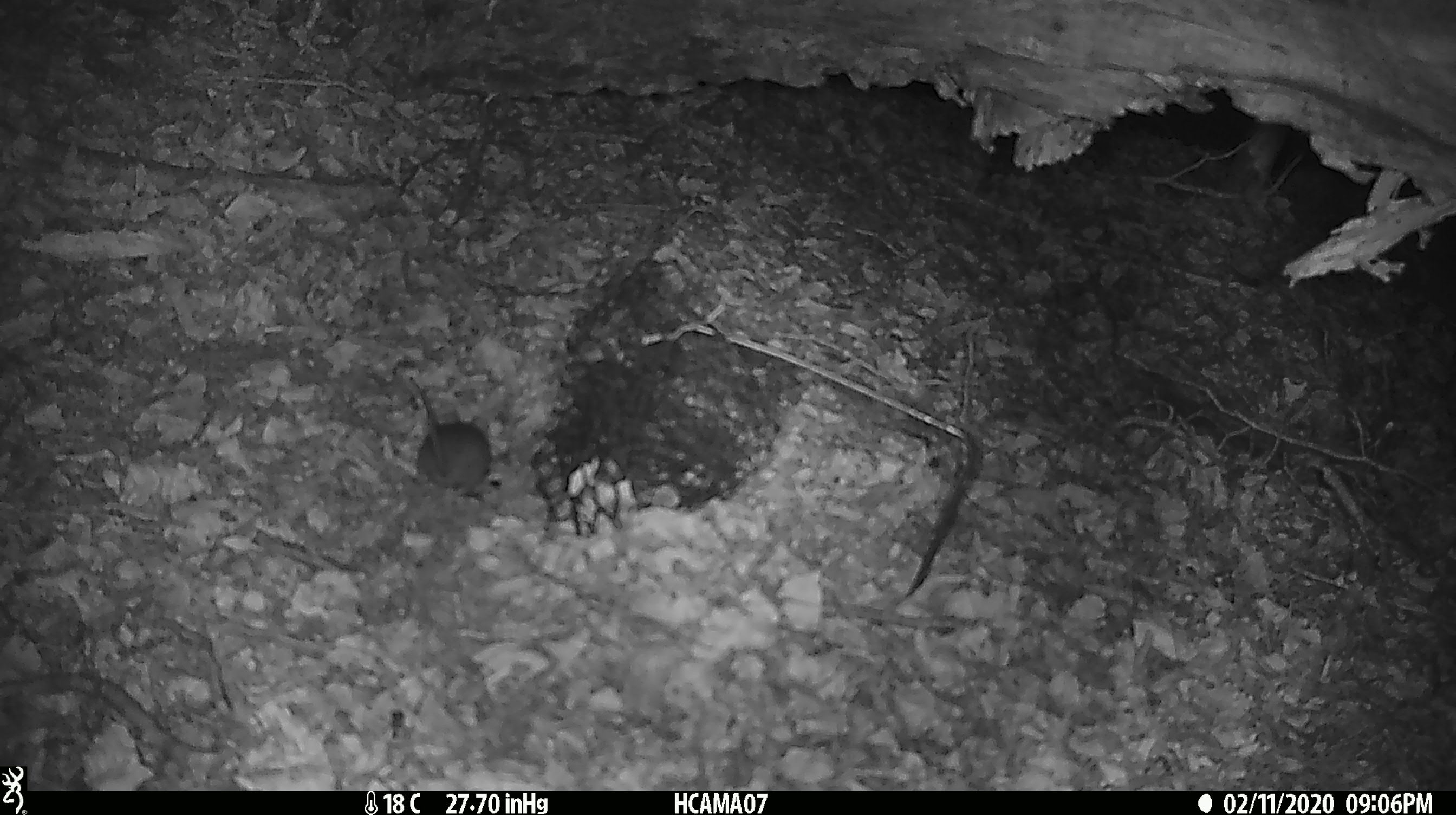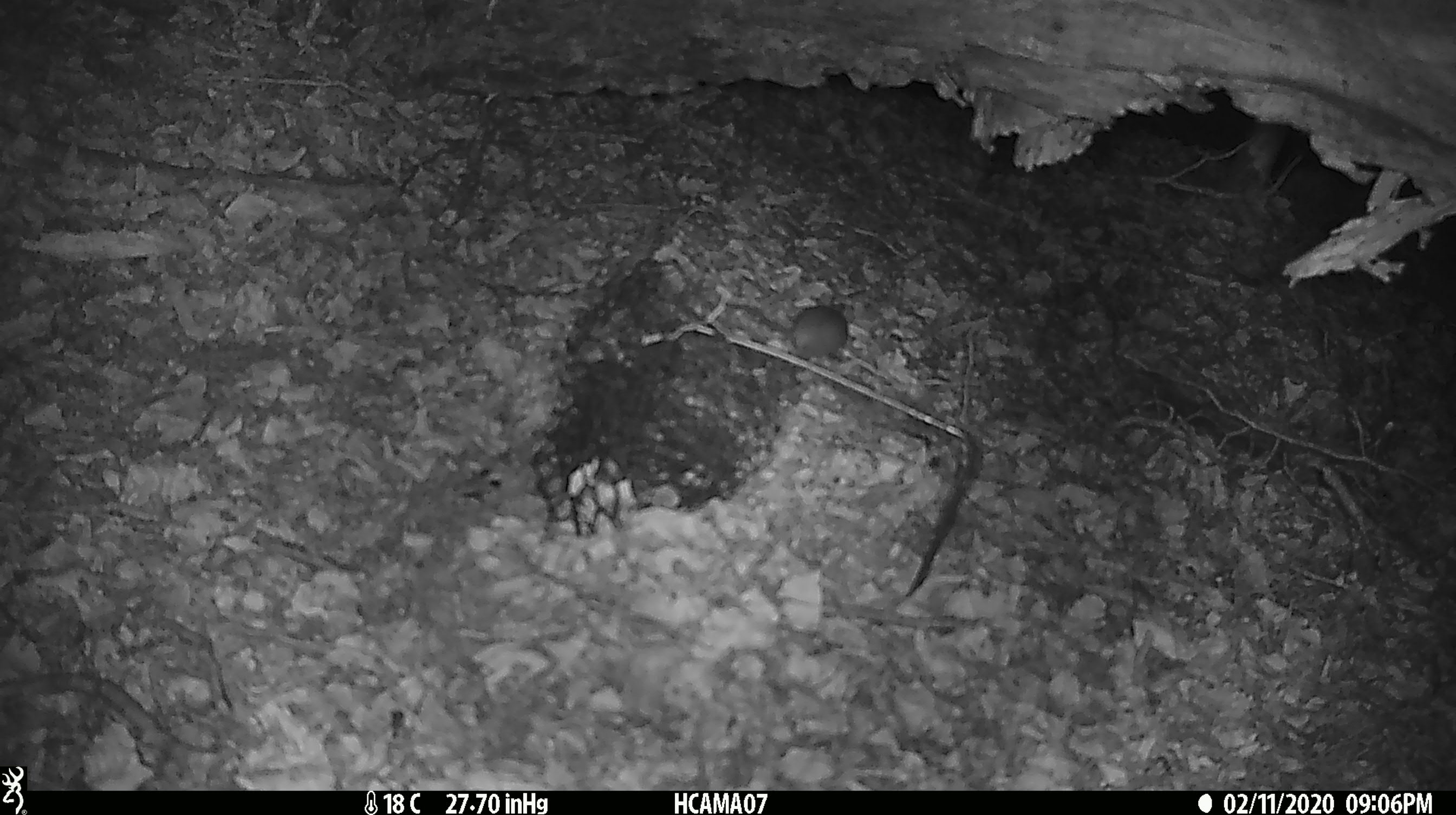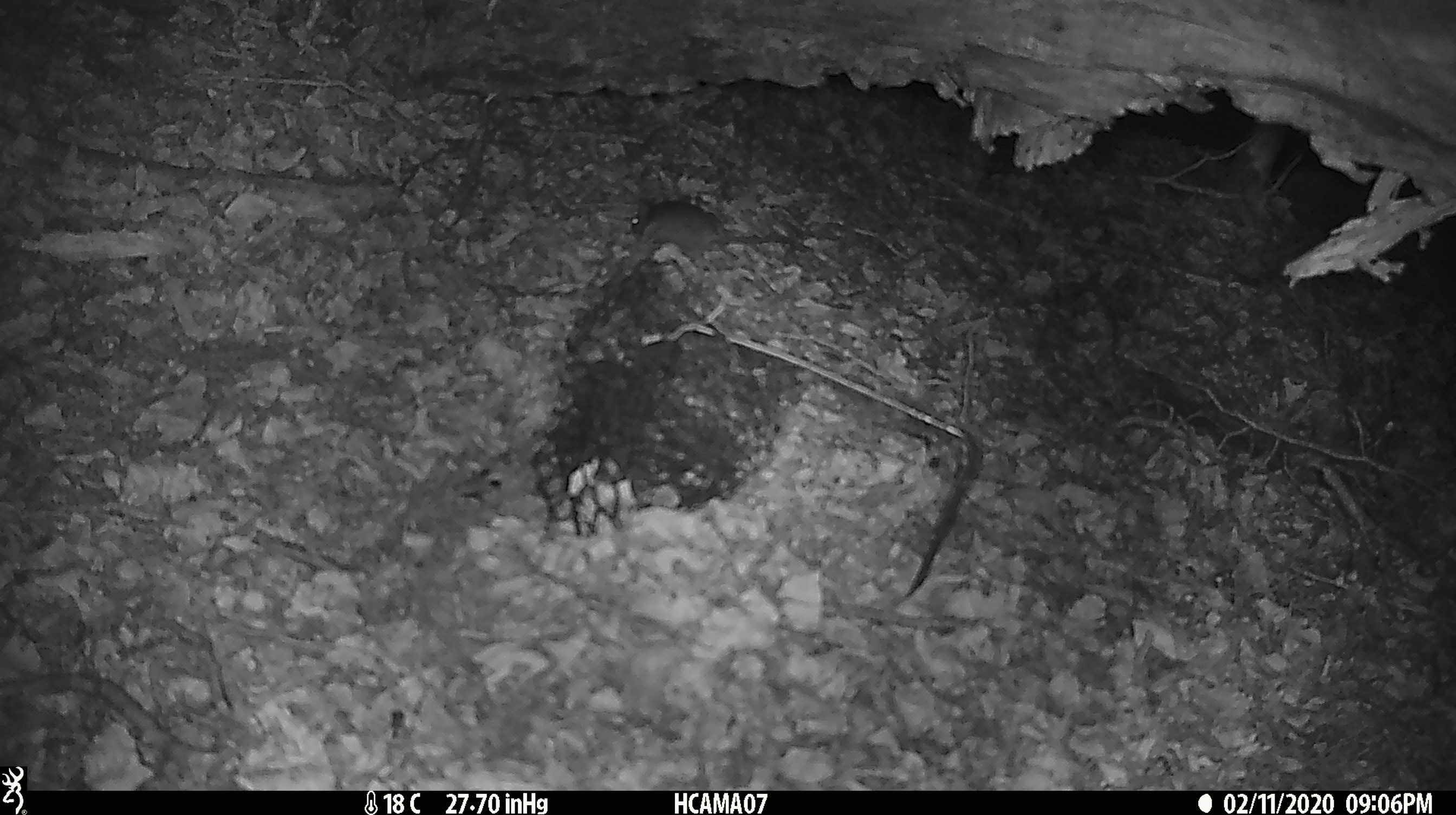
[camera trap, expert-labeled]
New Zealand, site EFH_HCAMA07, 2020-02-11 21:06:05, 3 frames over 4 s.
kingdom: Animalia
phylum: Chordata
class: Mammalia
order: Rodentia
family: Muridae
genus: Mus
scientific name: Mus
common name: mouse